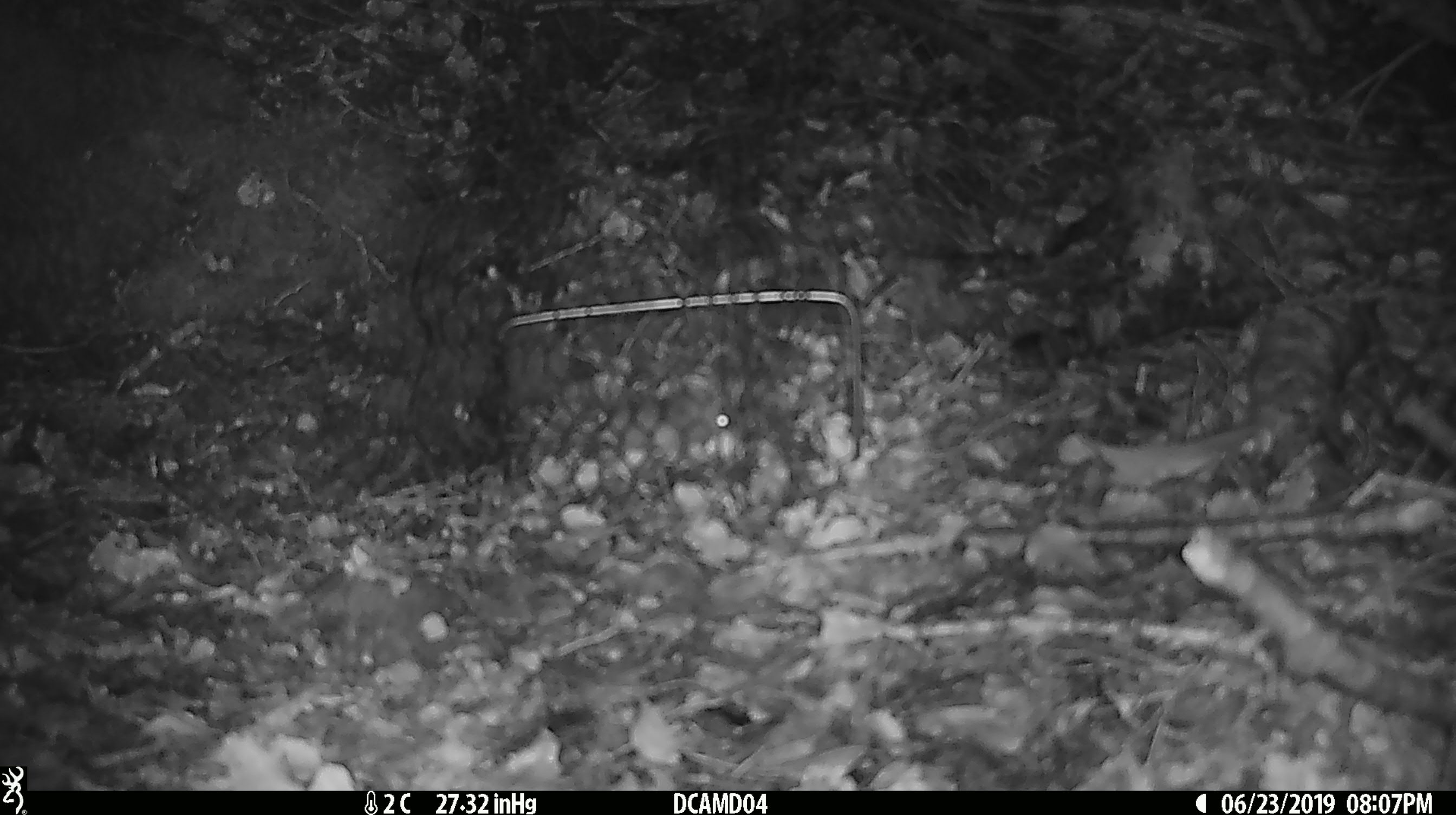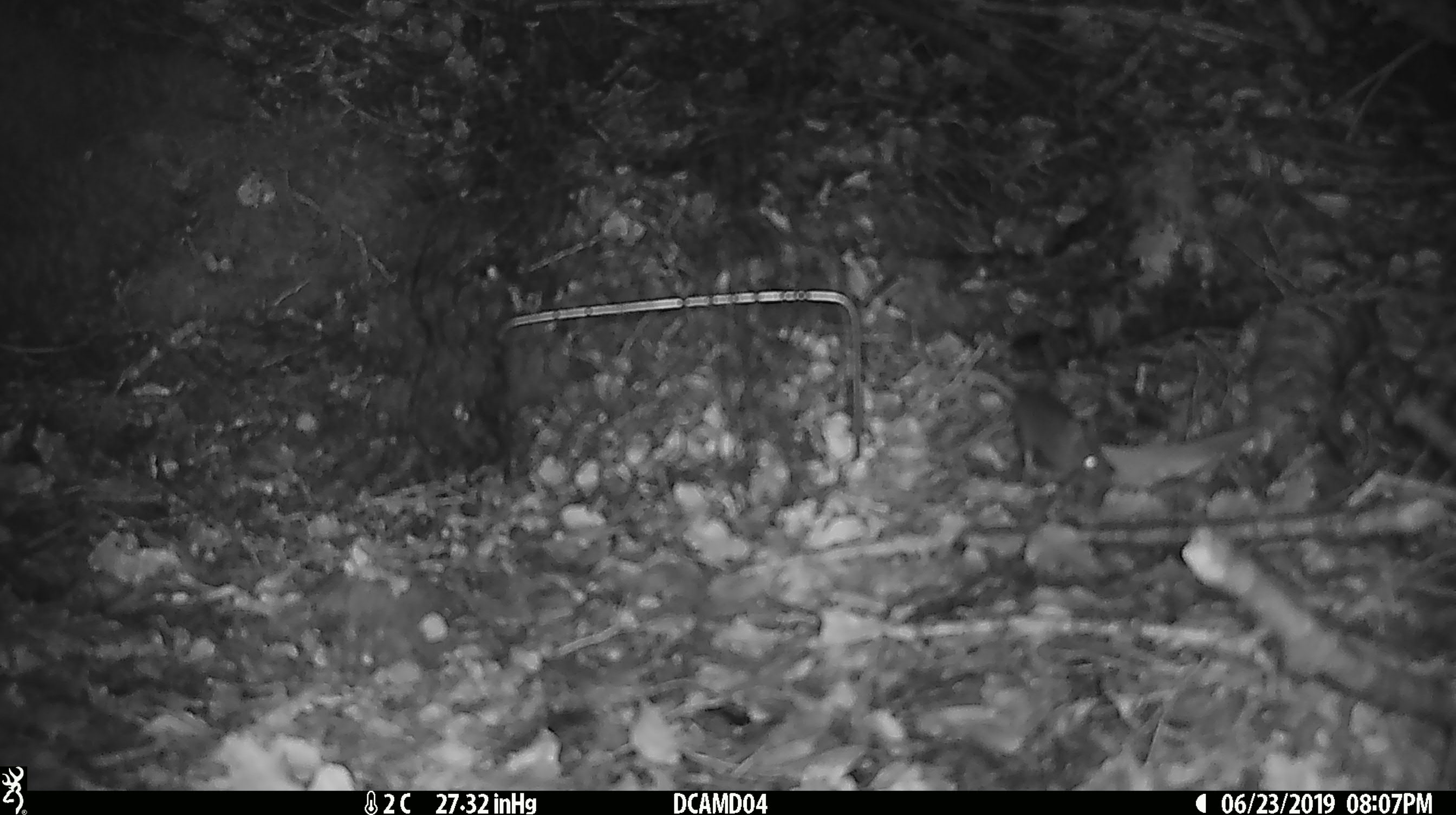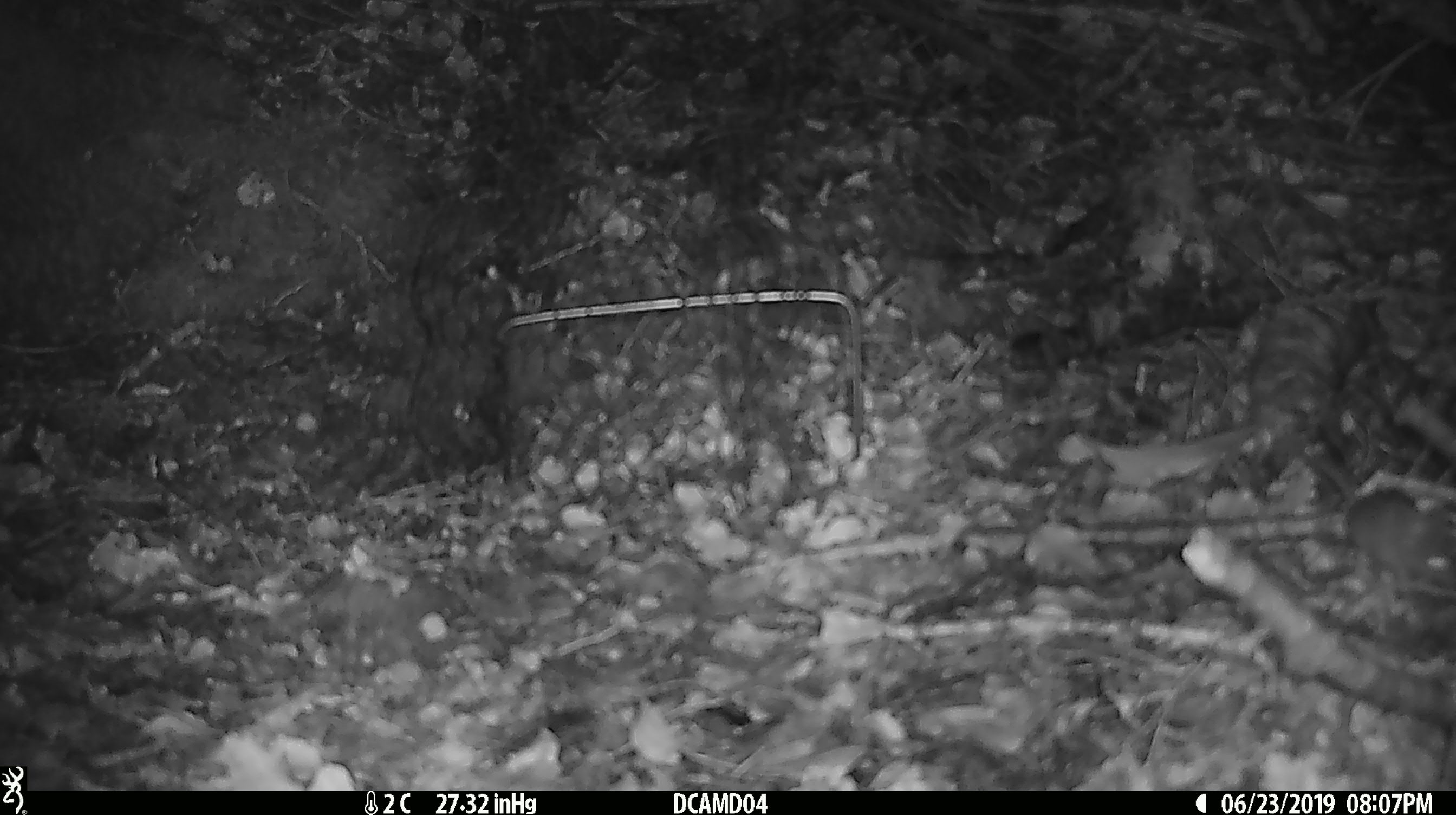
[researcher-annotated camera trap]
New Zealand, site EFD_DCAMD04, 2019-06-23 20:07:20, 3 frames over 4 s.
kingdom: Animalia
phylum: Chordata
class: Mammalia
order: Rodentia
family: Muridae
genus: Mus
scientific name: Mus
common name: mouse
Mouse (Mus).